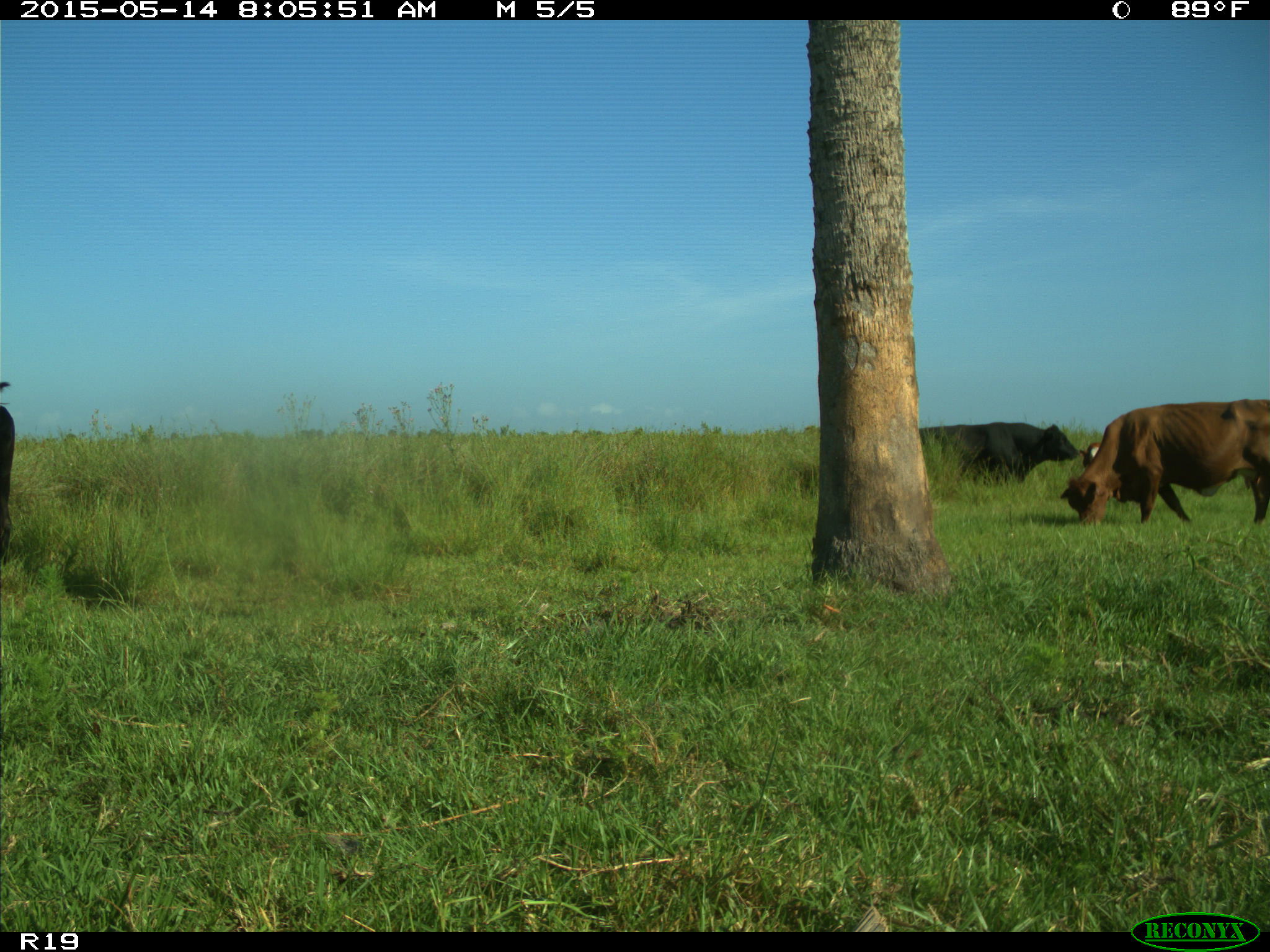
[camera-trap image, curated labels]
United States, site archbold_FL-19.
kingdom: Animalia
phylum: Chordata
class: Mammalia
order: Artiodactyla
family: Bovidae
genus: Bos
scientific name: Bos taurus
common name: domestic cow